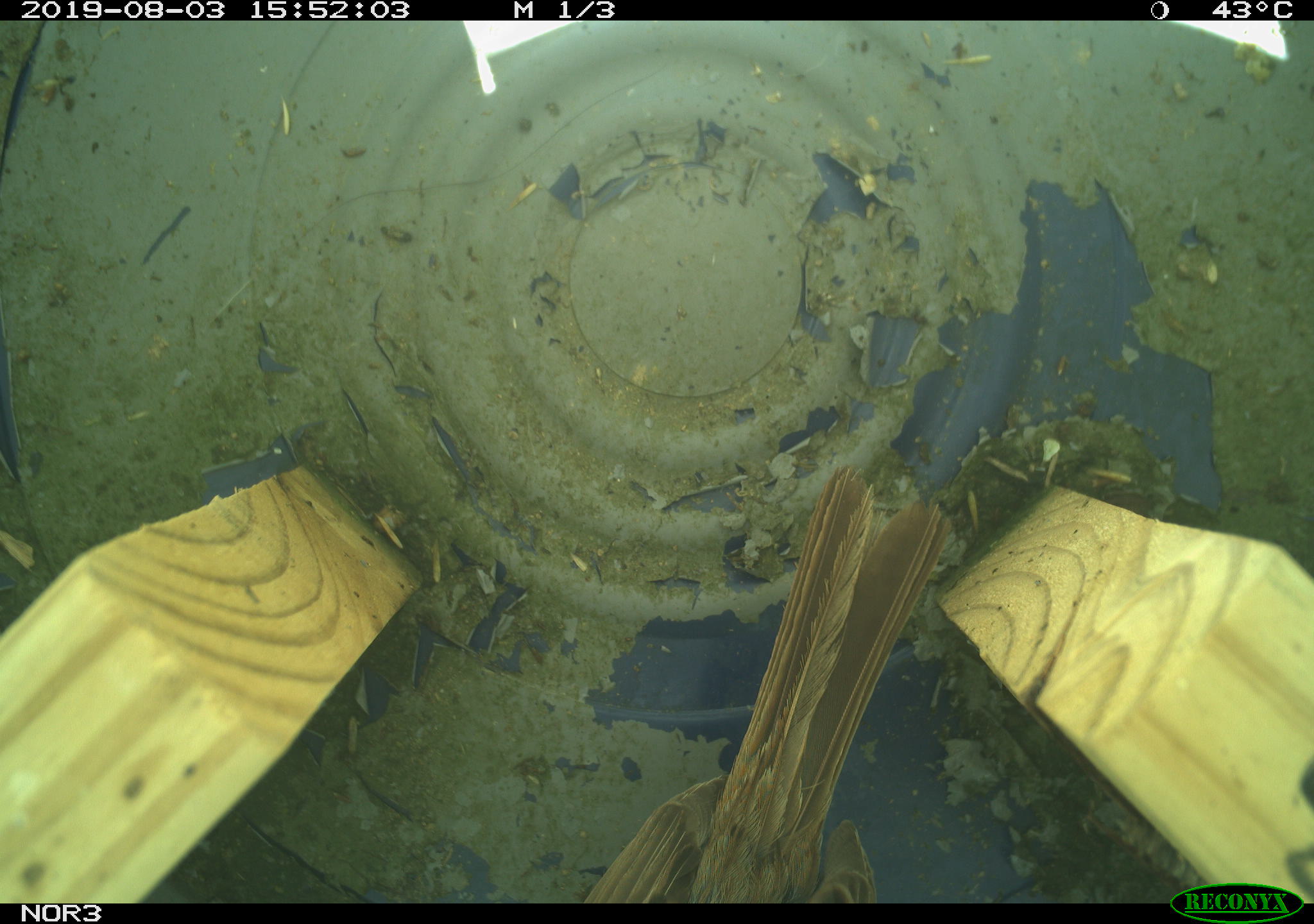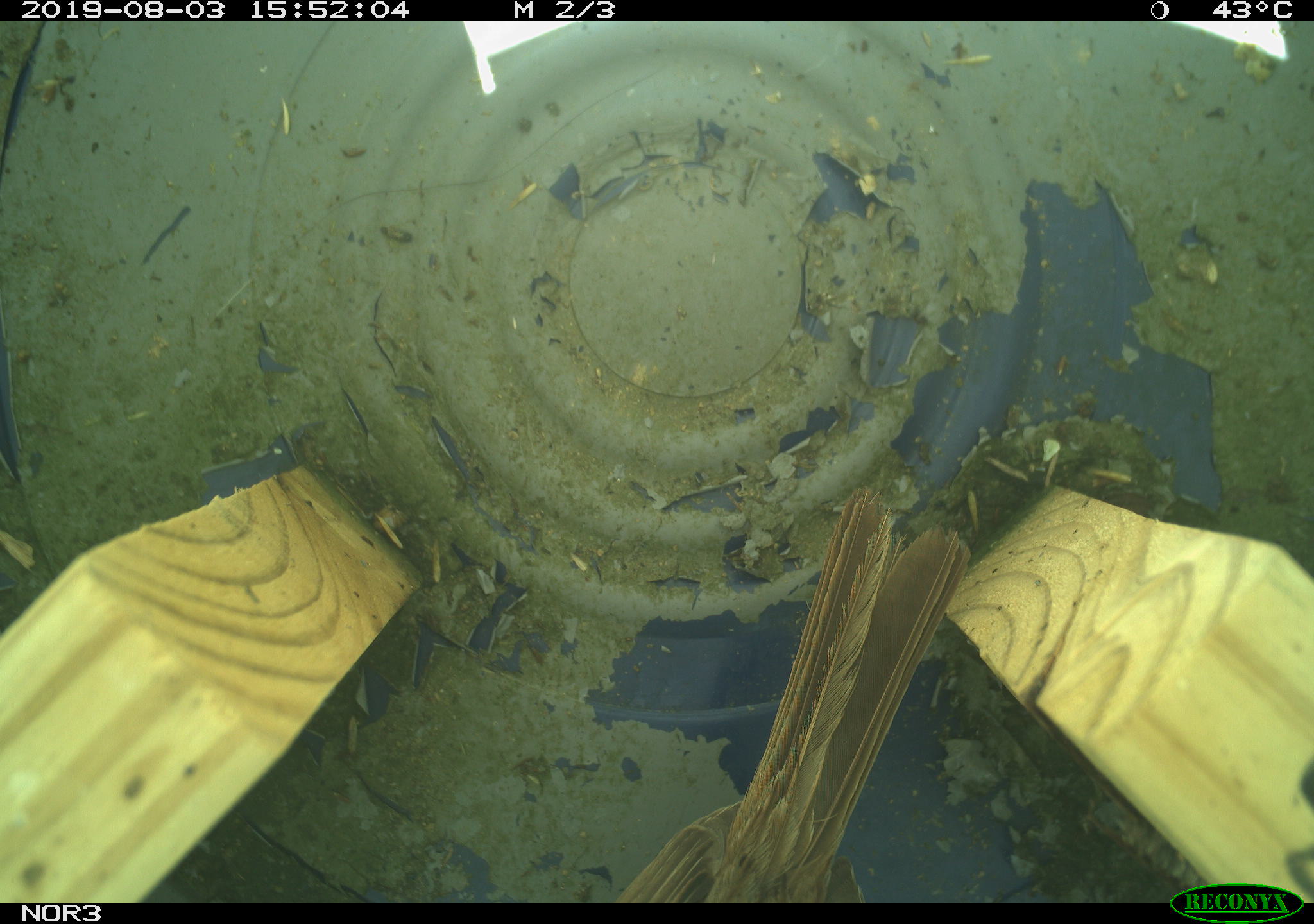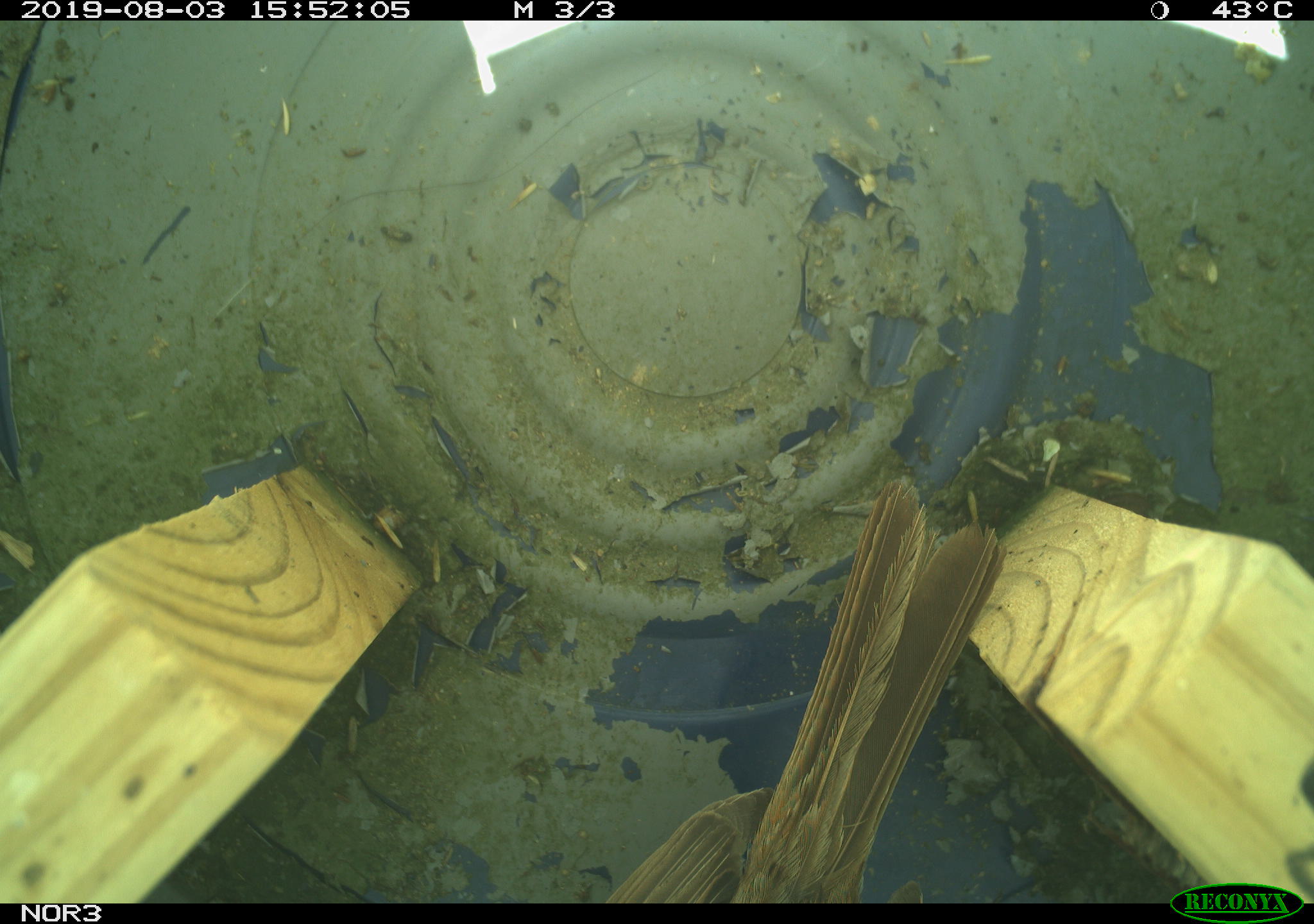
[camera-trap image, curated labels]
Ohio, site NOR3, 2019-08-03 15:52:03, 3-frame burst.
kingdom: Animalia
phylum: Chordata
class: Aves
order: Passeriformes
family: Passerellidae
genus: Melospiza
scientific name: Melospiza melodia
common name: song sparrow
Song sparrow (Melospiza melodia).